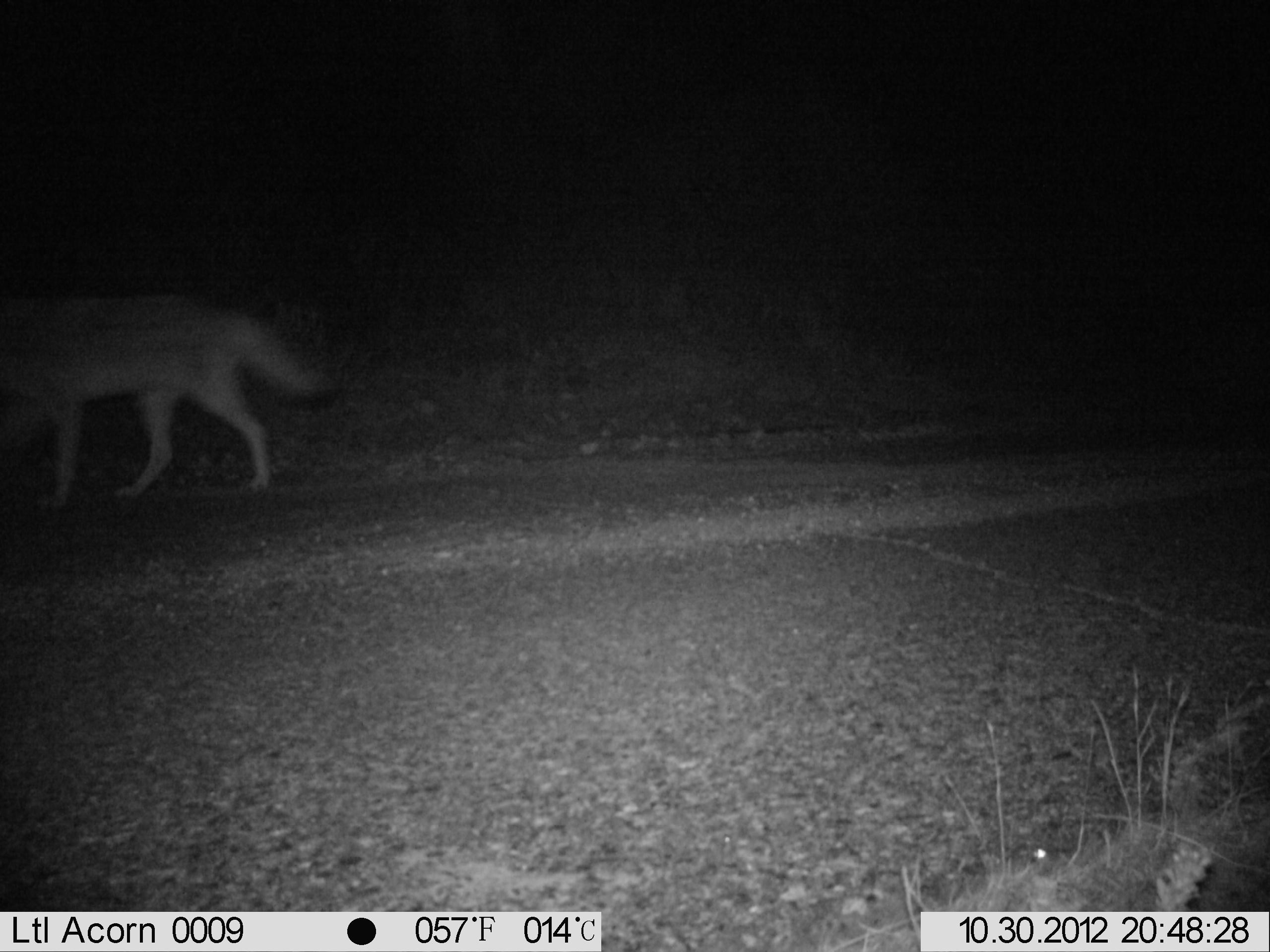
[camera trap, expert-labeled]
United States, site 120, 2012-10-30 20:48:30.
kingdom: Animalia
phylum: Chordata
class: Mammalia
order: Carnivora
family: Canidae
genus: Canis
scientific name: Canis latrans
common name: coyote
Coyote (Canis latrans).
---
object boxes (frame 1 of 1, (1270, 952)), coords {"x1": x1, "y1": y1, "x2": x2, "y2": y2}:
coyote: {"x1": 0, "y1": 287, "x2": 338, "y2": 520}